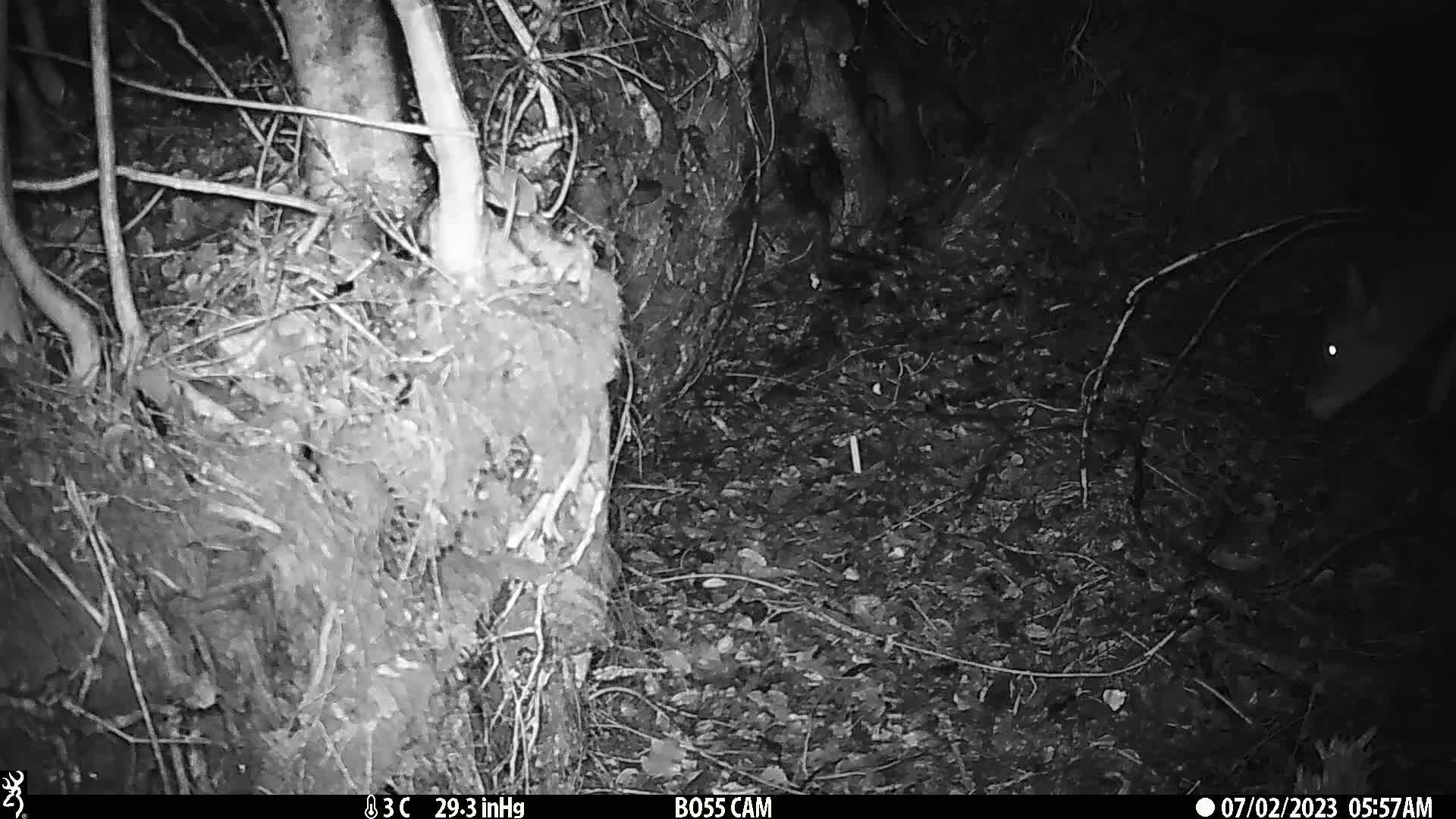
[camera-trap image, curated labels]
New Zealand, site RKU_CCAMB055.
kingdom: Animalia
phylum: Chordata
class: Mammalia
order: Artiodactyla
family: Cervidae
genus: Odocoileus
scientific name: Odocoileus virginianus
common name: white-tailed deer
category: white tailed deer